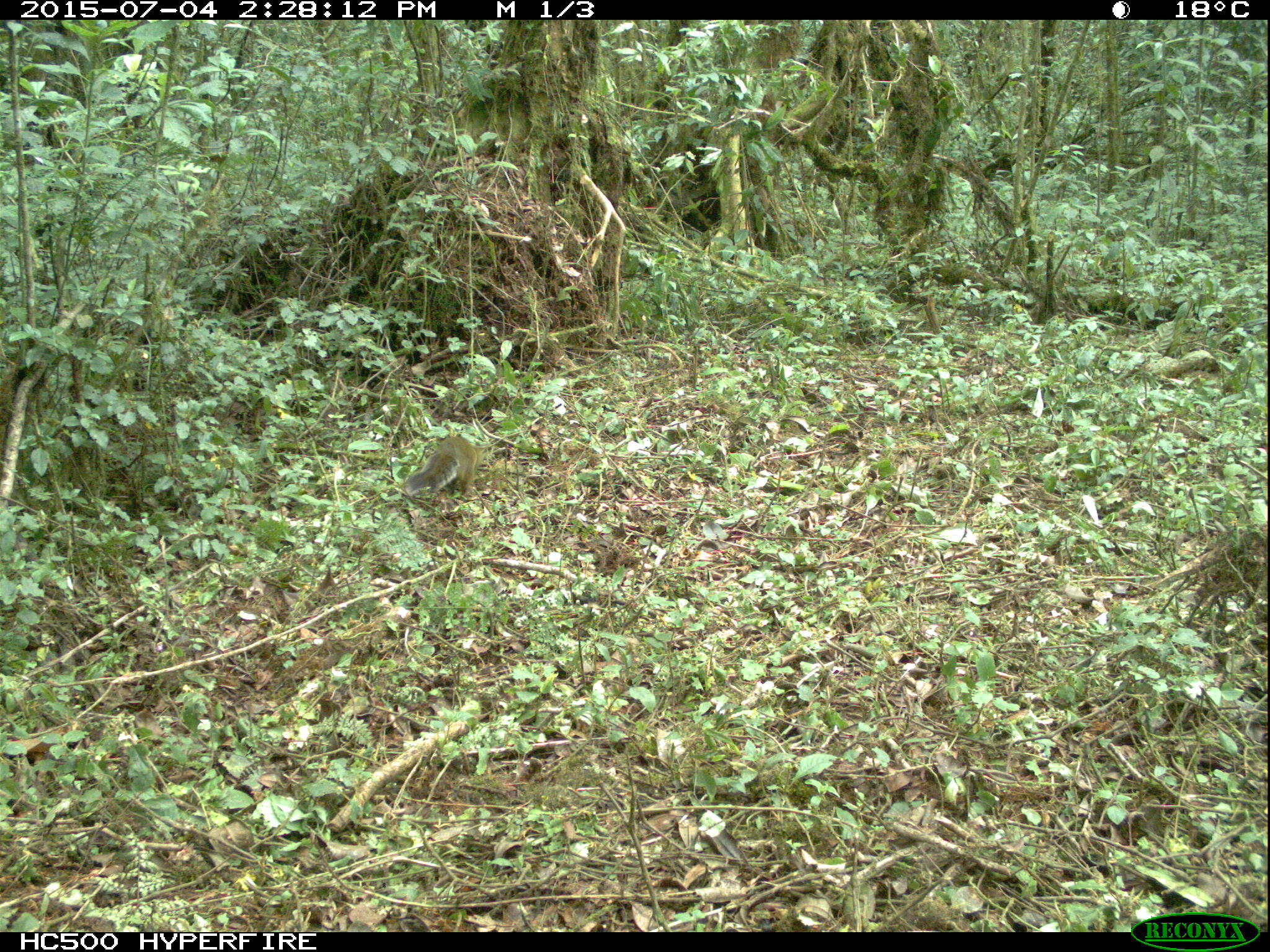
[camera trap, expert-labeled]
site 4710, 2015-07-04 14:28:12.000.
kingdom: Animalia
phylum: Chordata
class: Mammalia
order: Rodentia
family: Sciuridae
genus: Protoxerus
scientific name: Protoxerus stangeri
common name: forest giant squirrel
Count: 1.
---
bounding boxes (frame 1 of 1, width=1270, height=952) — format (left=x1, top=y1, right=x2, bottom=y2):
protoxerus stangeri: (left=403, top=434, right=488, bottom=498)